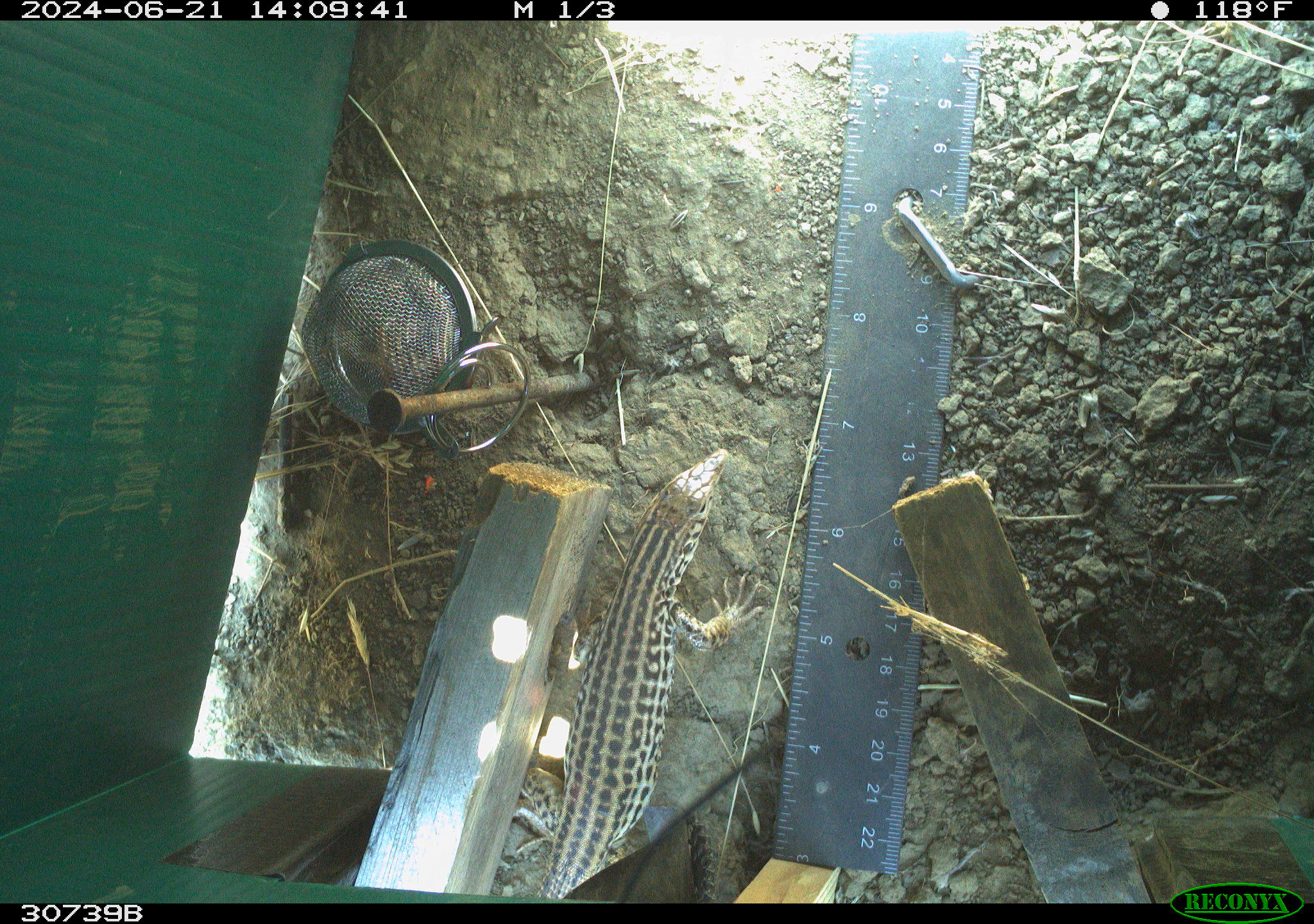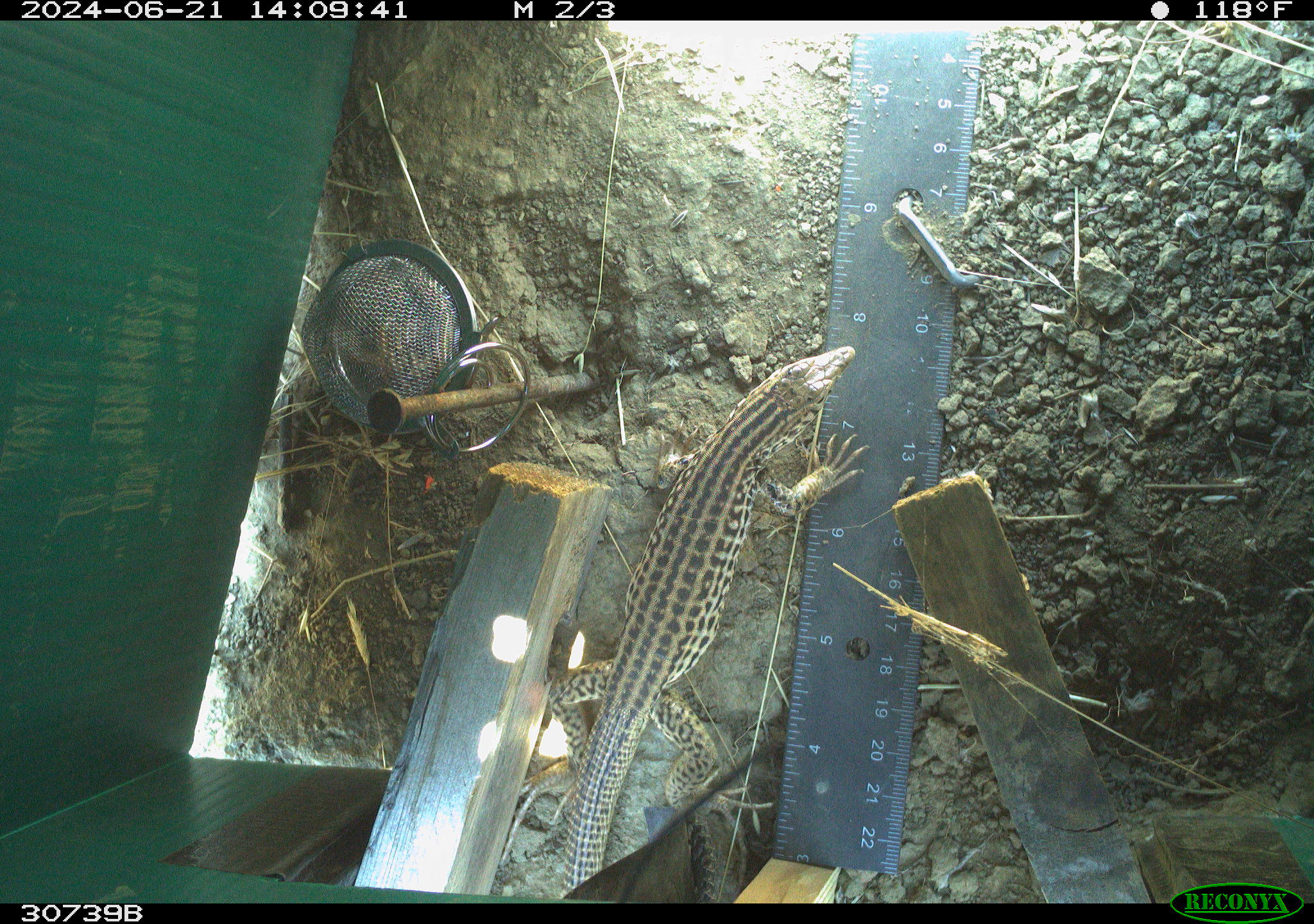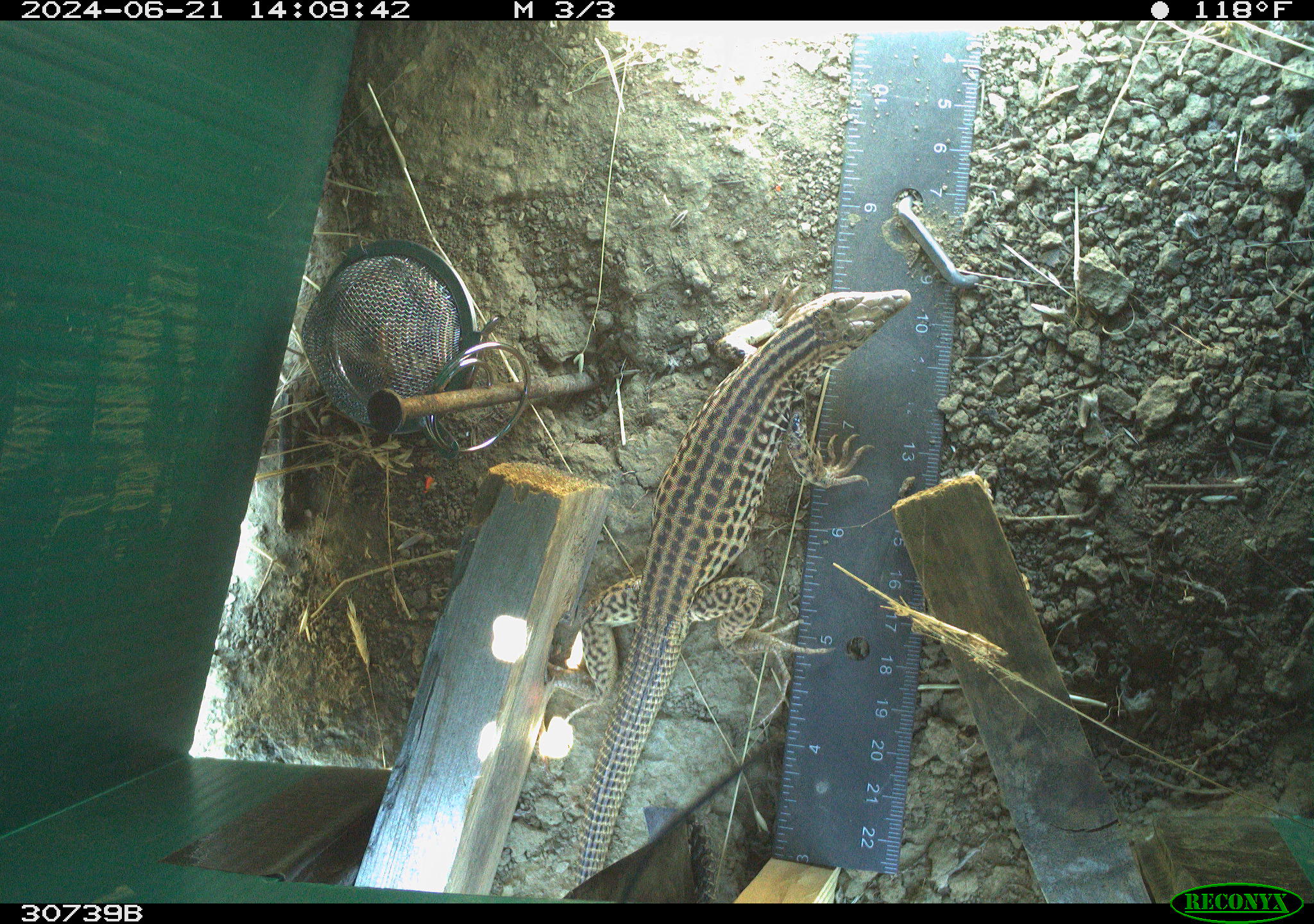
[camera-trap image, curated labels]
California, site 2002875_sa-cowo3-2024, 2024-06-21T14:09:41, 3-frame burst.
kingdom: Animalia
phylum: Chordata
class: Reptilia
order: Squamata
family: Teiidae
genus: Aspidoscelis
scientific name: Aspidoscelis tigris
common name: western whiptail